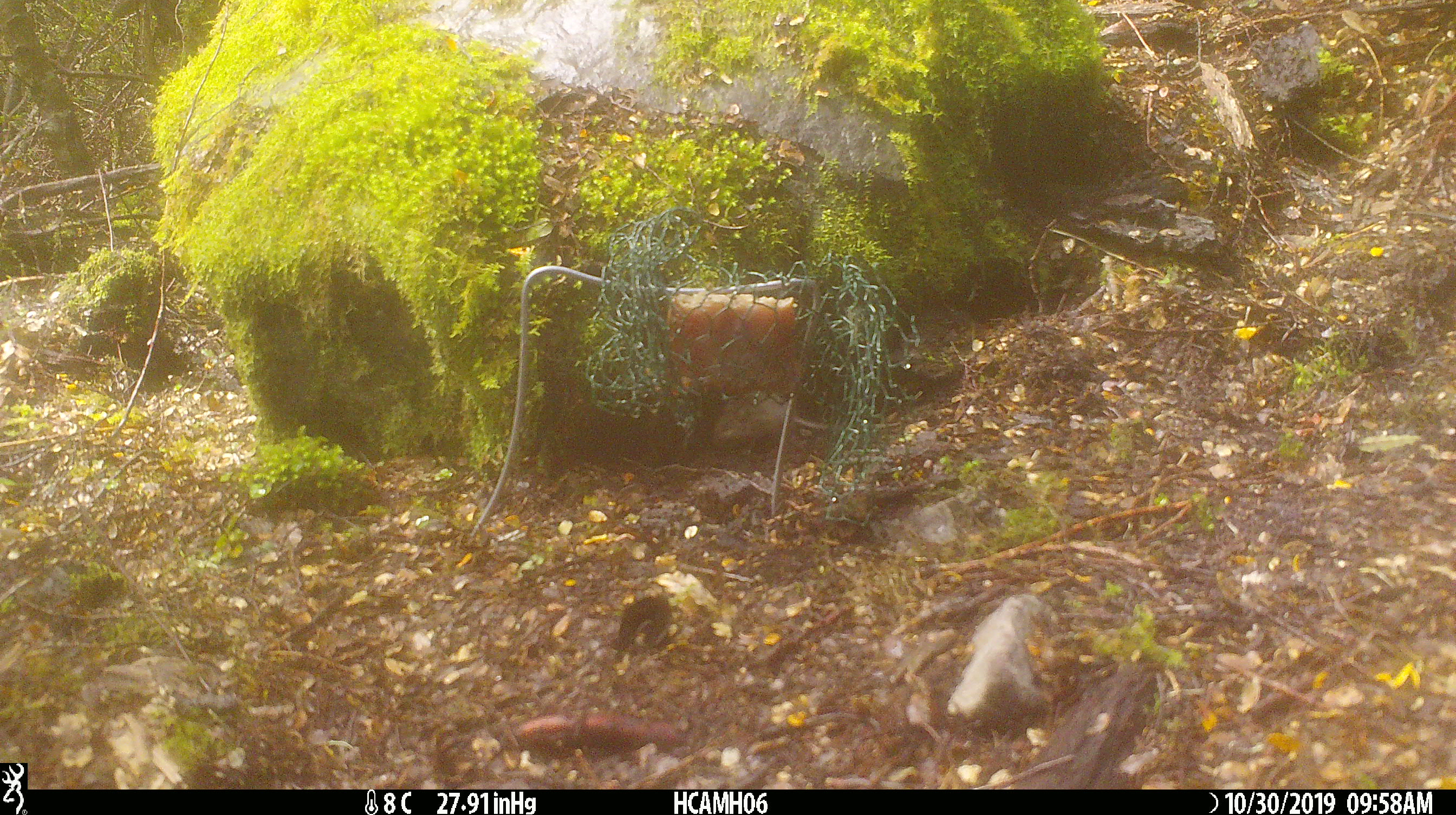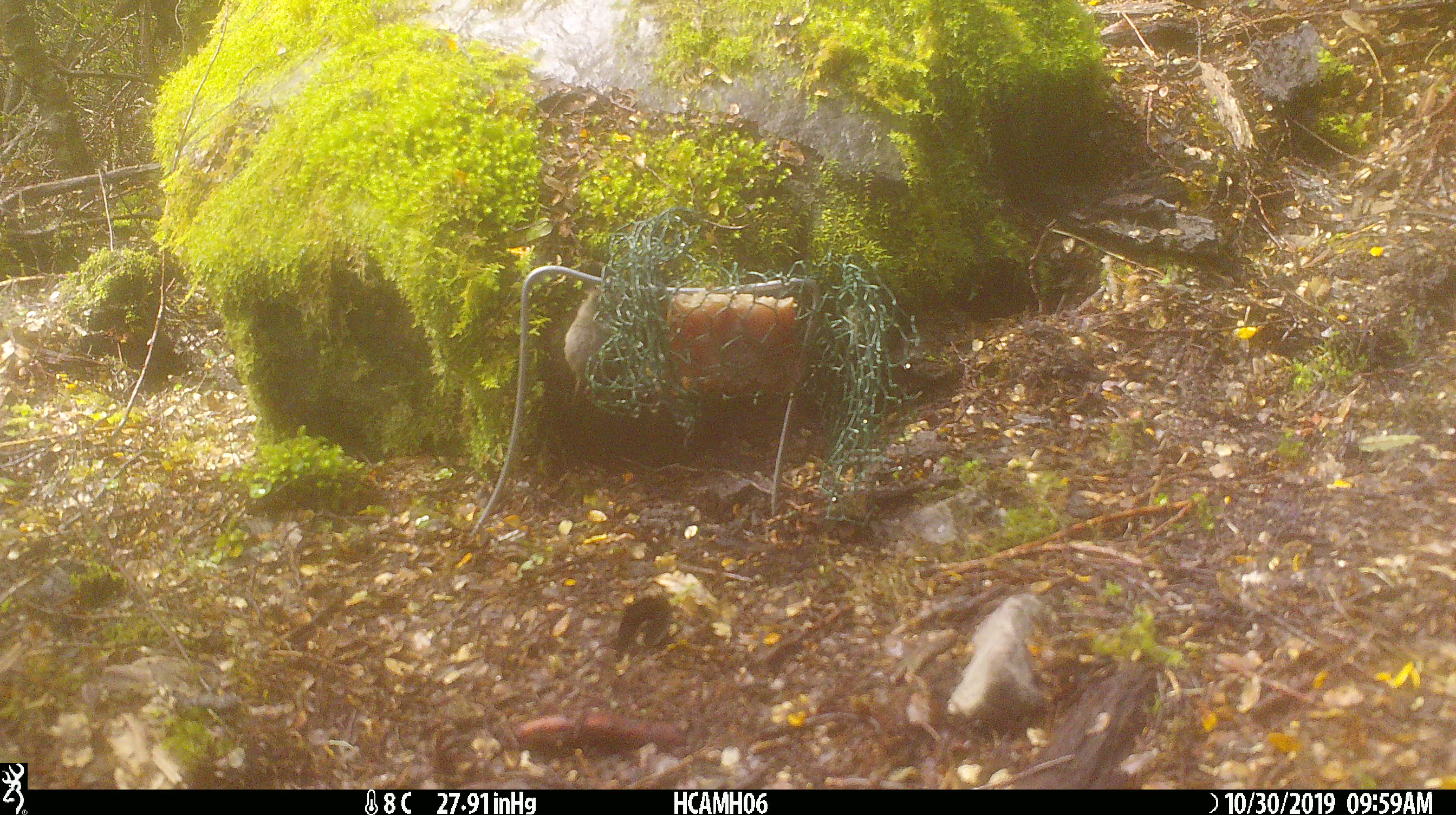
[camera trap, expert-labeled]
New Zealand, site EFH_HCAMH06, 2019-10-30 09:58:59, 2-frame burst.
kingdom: Animalia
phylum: Chordata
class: Mammalia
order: Rodentia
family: Muridae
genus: Mus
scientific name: Mus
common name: mouse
Mouse (Mus).